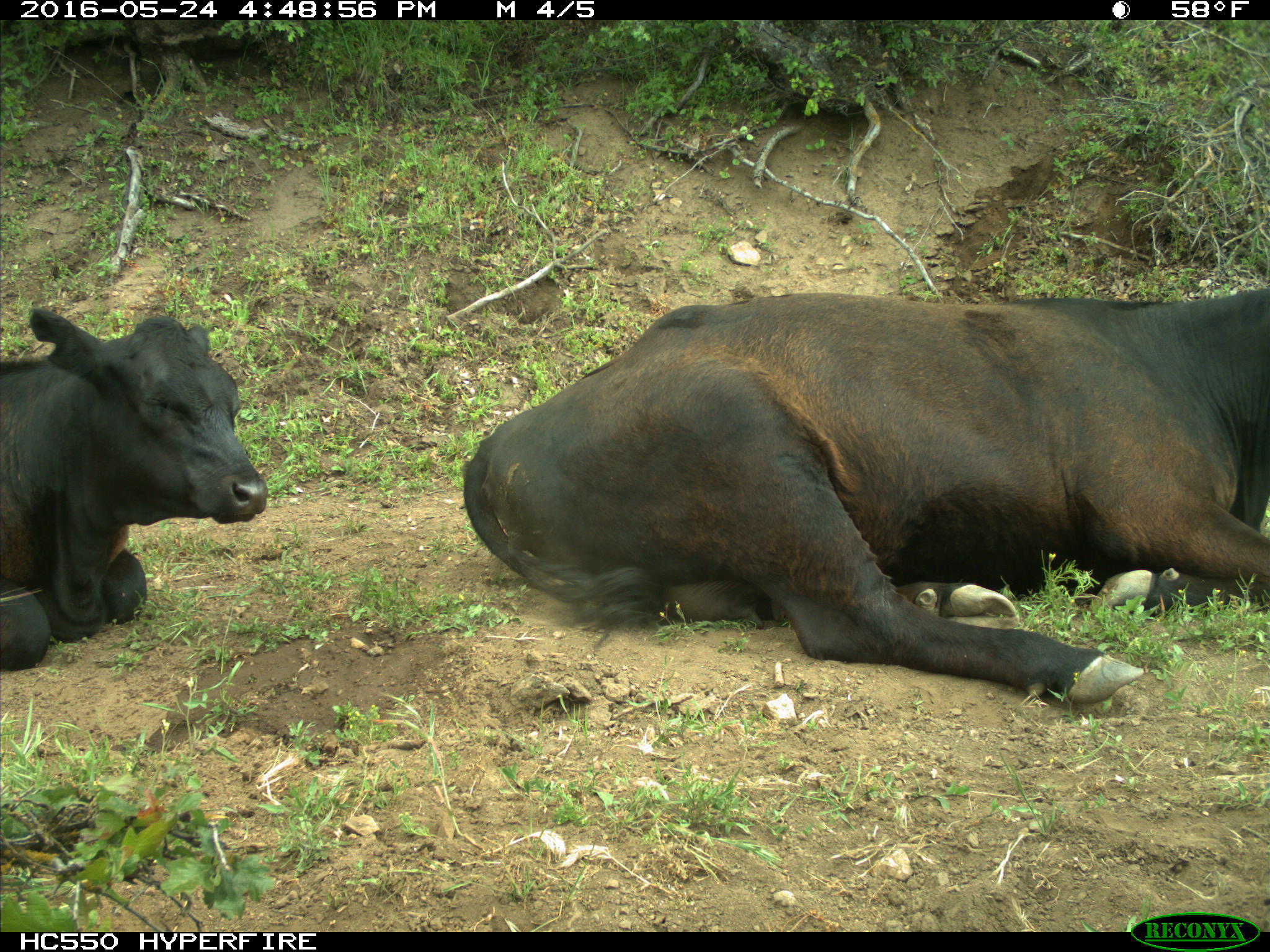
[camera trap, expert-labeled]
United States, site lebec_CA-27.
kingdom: Animalia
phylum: Chordata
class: Mammalia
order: Artiodactyla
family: Bovidae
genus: Bos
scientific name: Bos taurus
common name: domestic cow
Bos taurus (domestic cow).